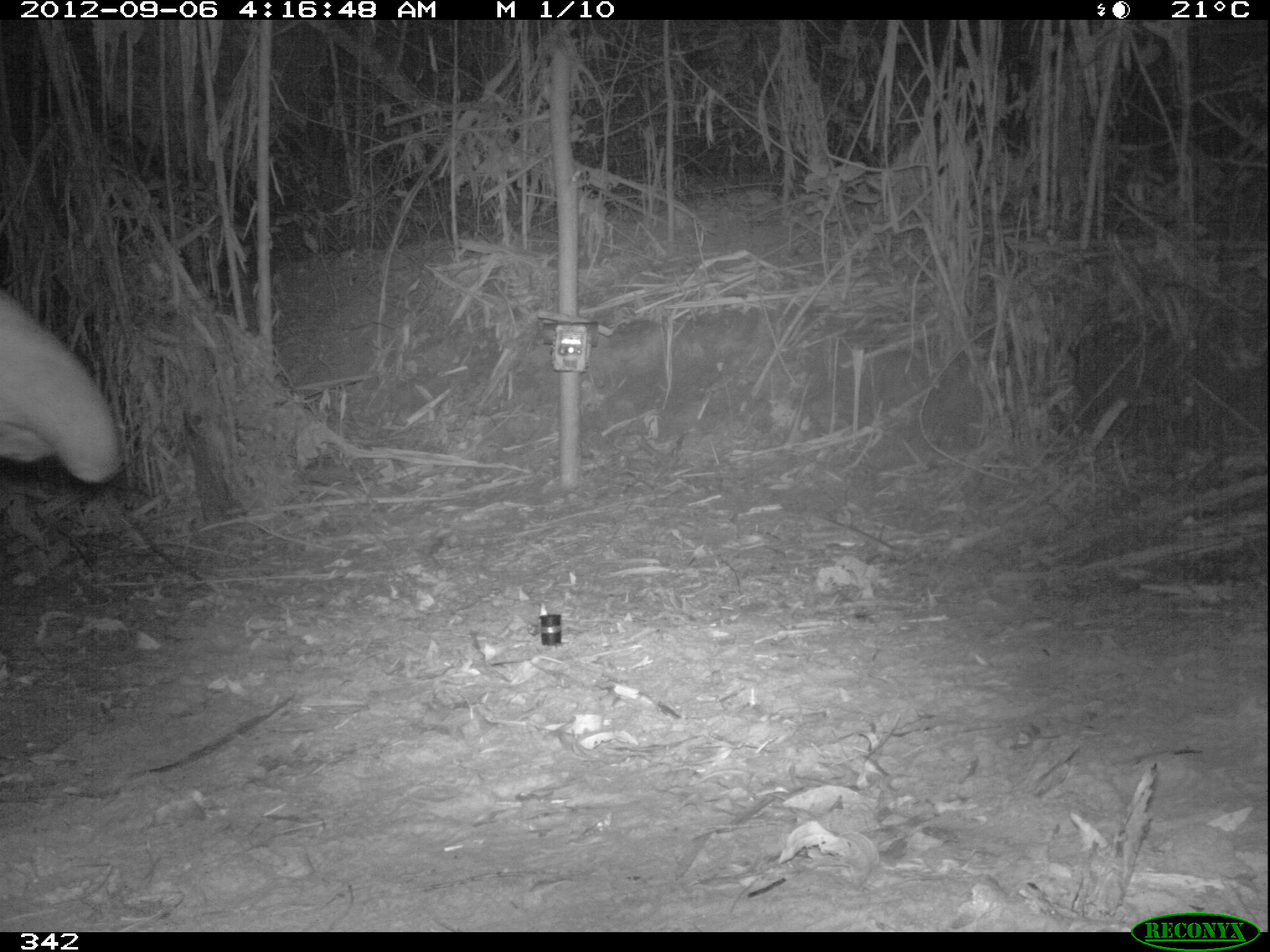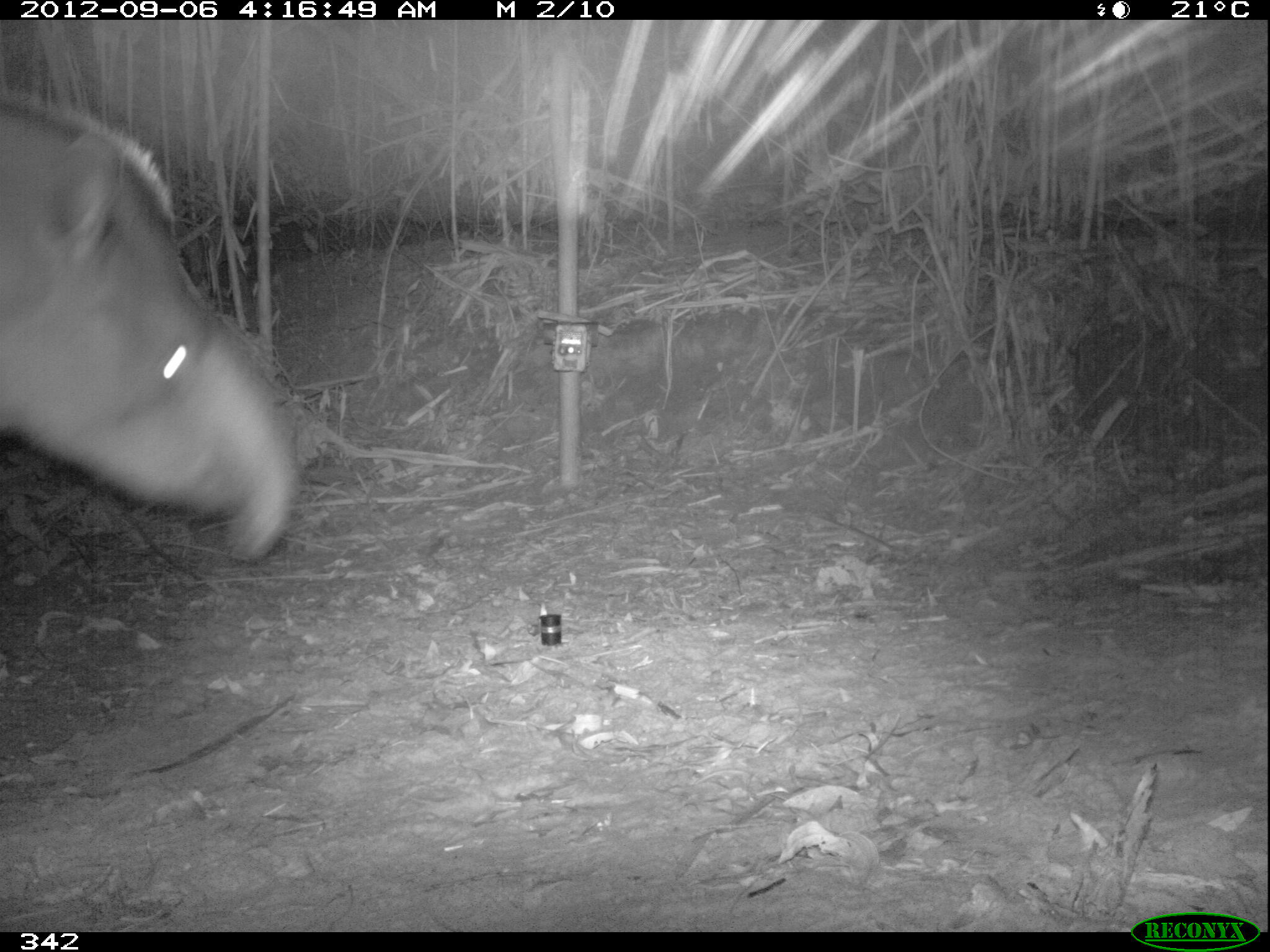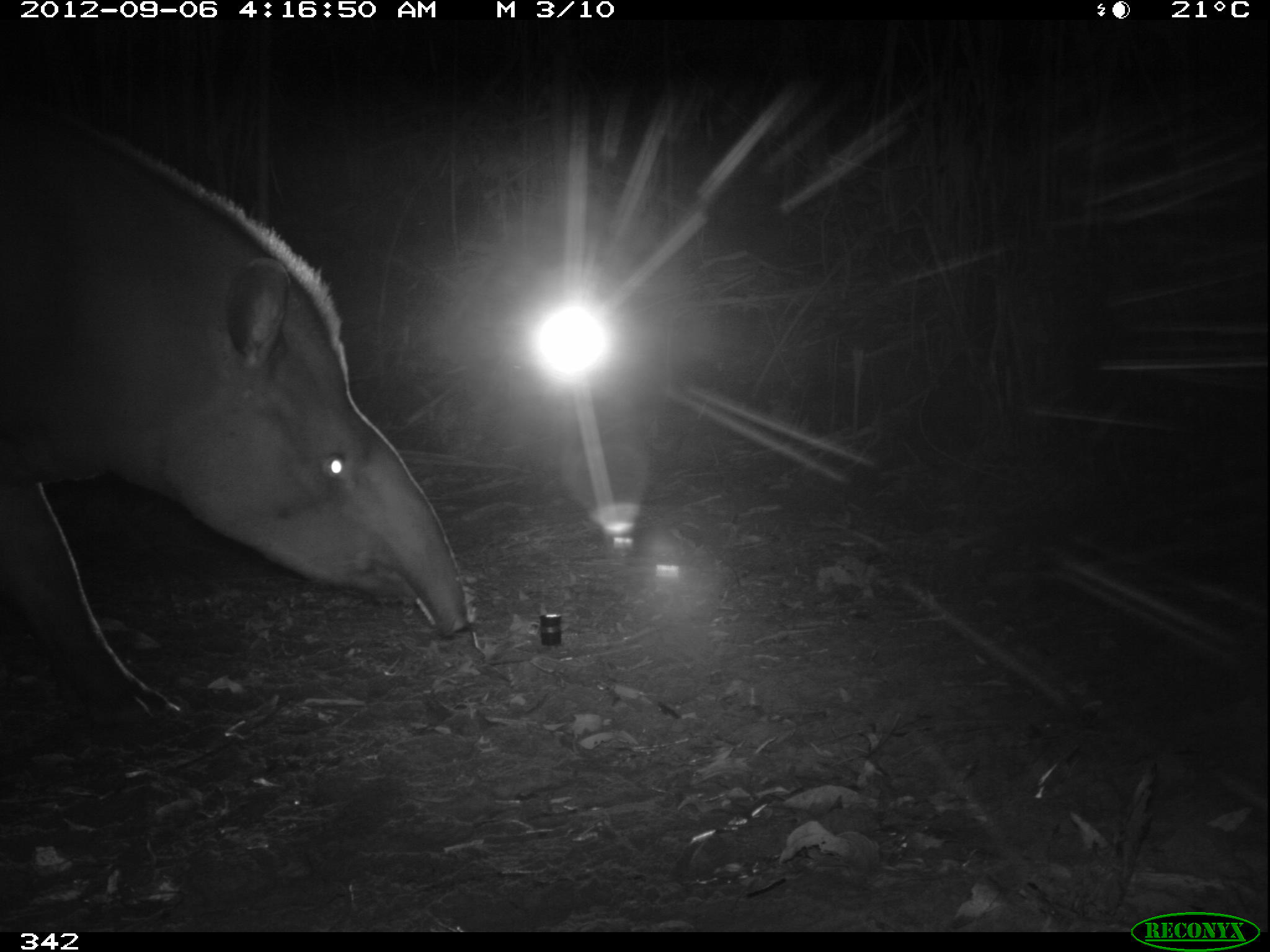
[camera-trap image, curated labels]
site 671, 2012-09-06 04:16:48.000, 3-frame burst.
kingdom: Animalia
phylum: Chordata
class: Mammalia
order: Perissodactyla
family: Tapiridae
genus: Tapirus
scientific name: Tapirus terrestris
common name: south american tapir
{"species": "Tapirus terrestris (south american tapir)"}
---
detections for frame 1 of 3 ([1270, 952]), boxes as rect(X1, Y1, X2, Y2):
tapirus terrestris: rect(0, 283, 123, 479)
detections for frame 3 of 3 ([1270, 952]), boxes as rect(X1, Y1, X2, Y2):
tapirus terrestris: rect(0, 89, 474, 722)